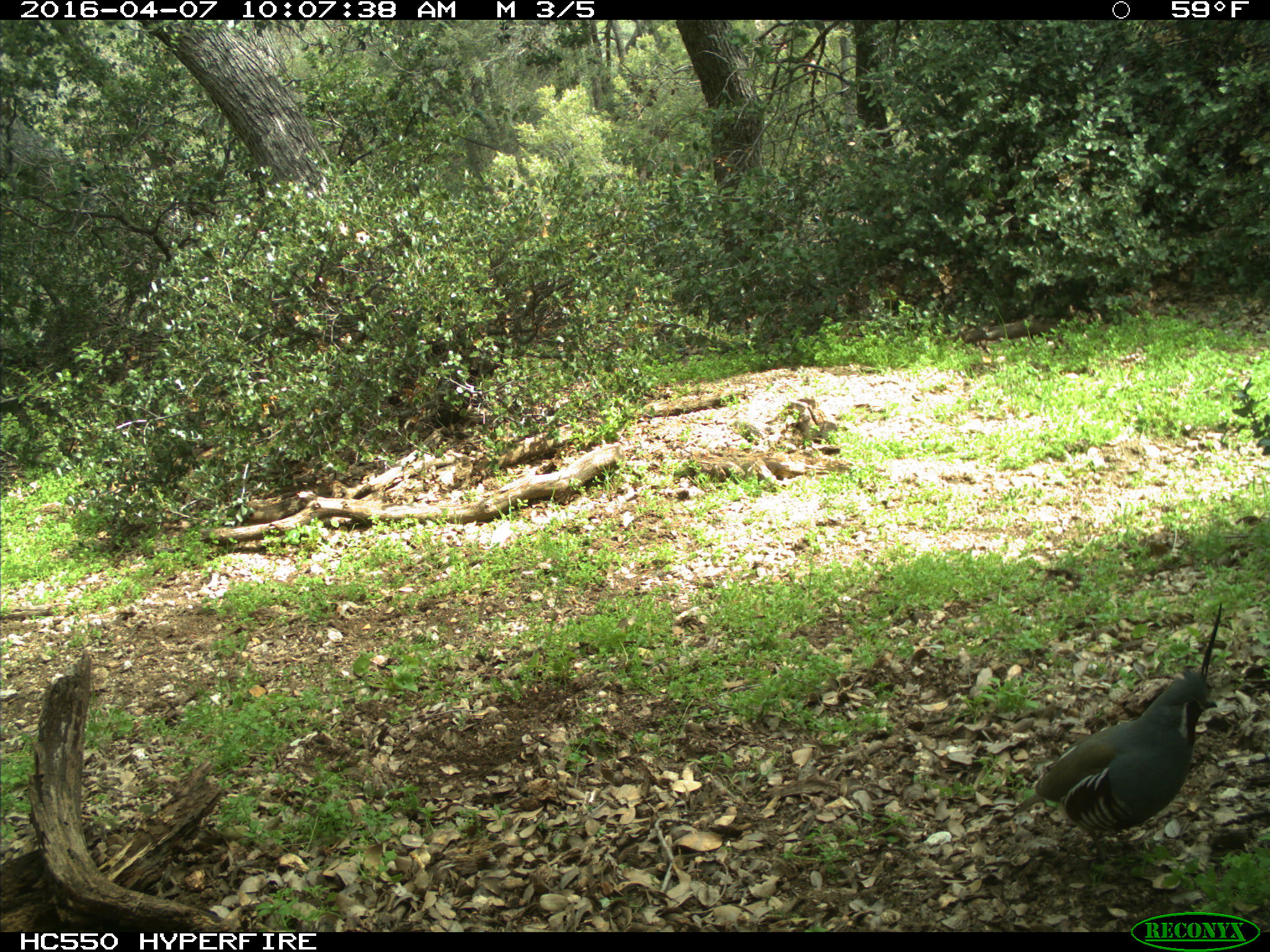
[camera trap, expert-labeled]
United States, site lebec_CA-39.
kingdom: Animalia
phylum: Chordata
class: Aves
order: Galliformes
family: Odontophoridae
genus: Callipepla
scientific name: Callipepla californica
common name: california quail